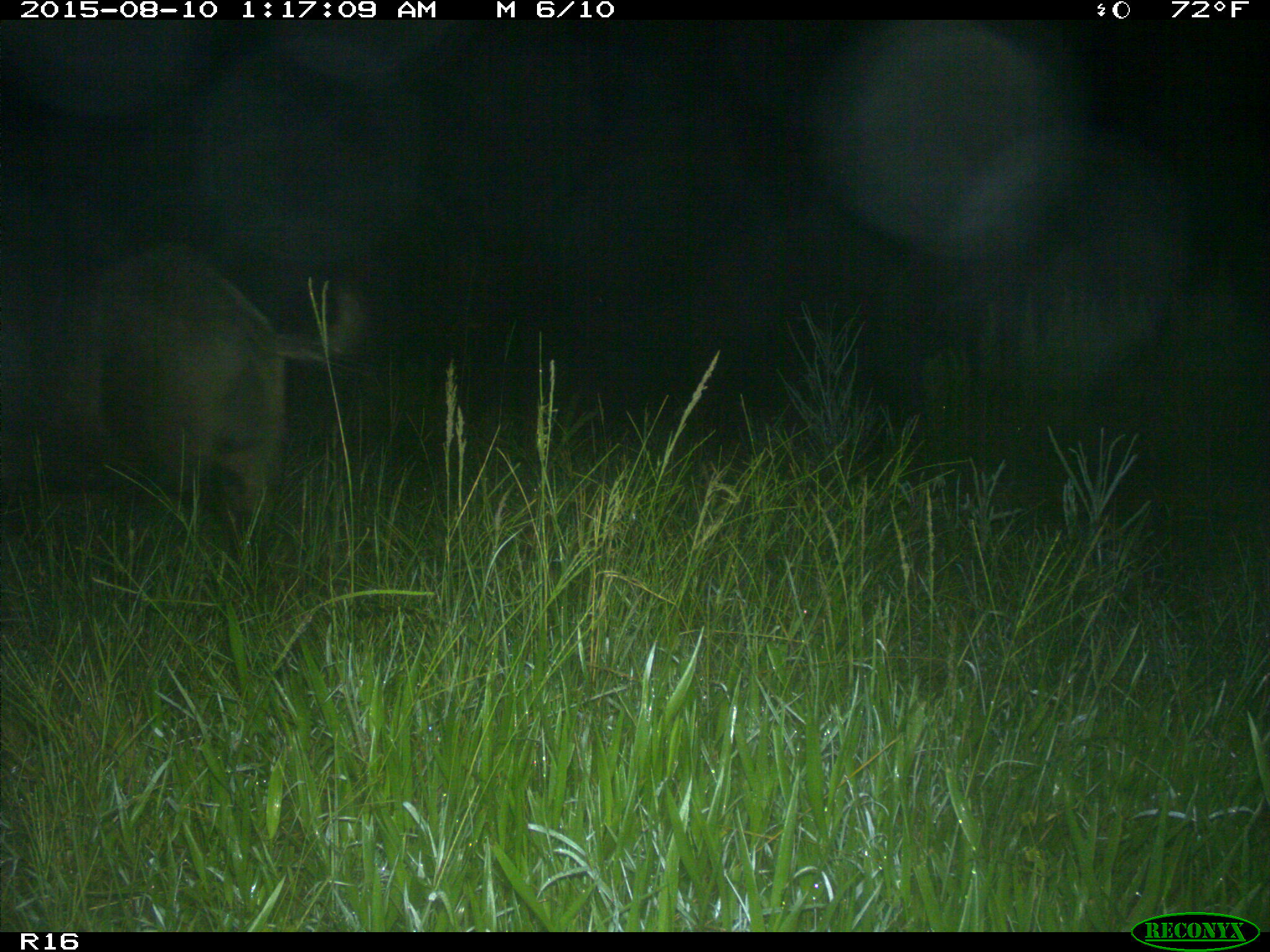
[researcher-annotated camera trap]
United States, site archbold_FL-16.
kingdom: Animalia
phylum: Chordata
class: Mammalia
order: Artiodactyla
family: Suidae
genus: Sus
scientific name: Sus scrofa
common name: wild boar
Sus scrofa (wild boar).